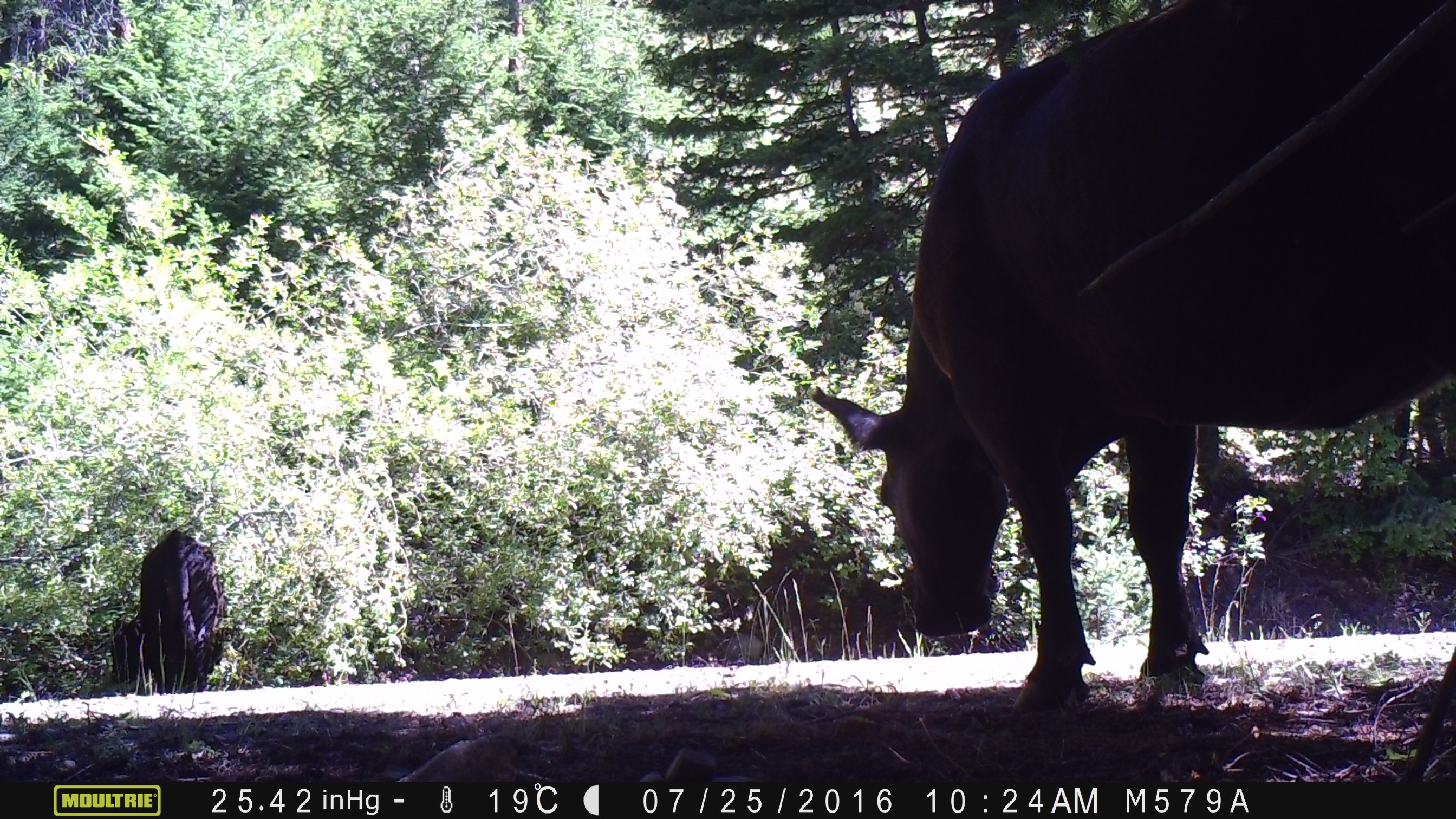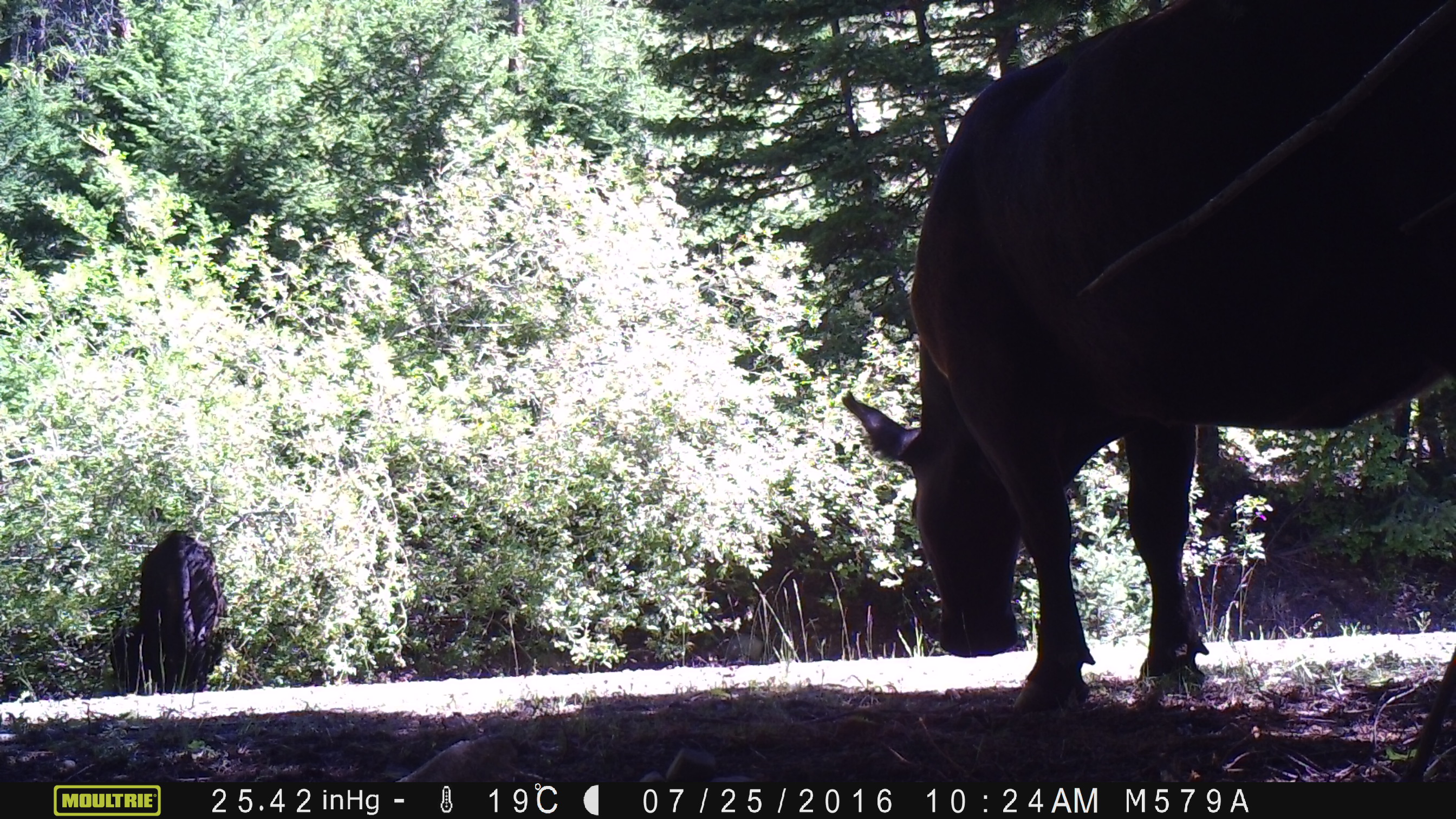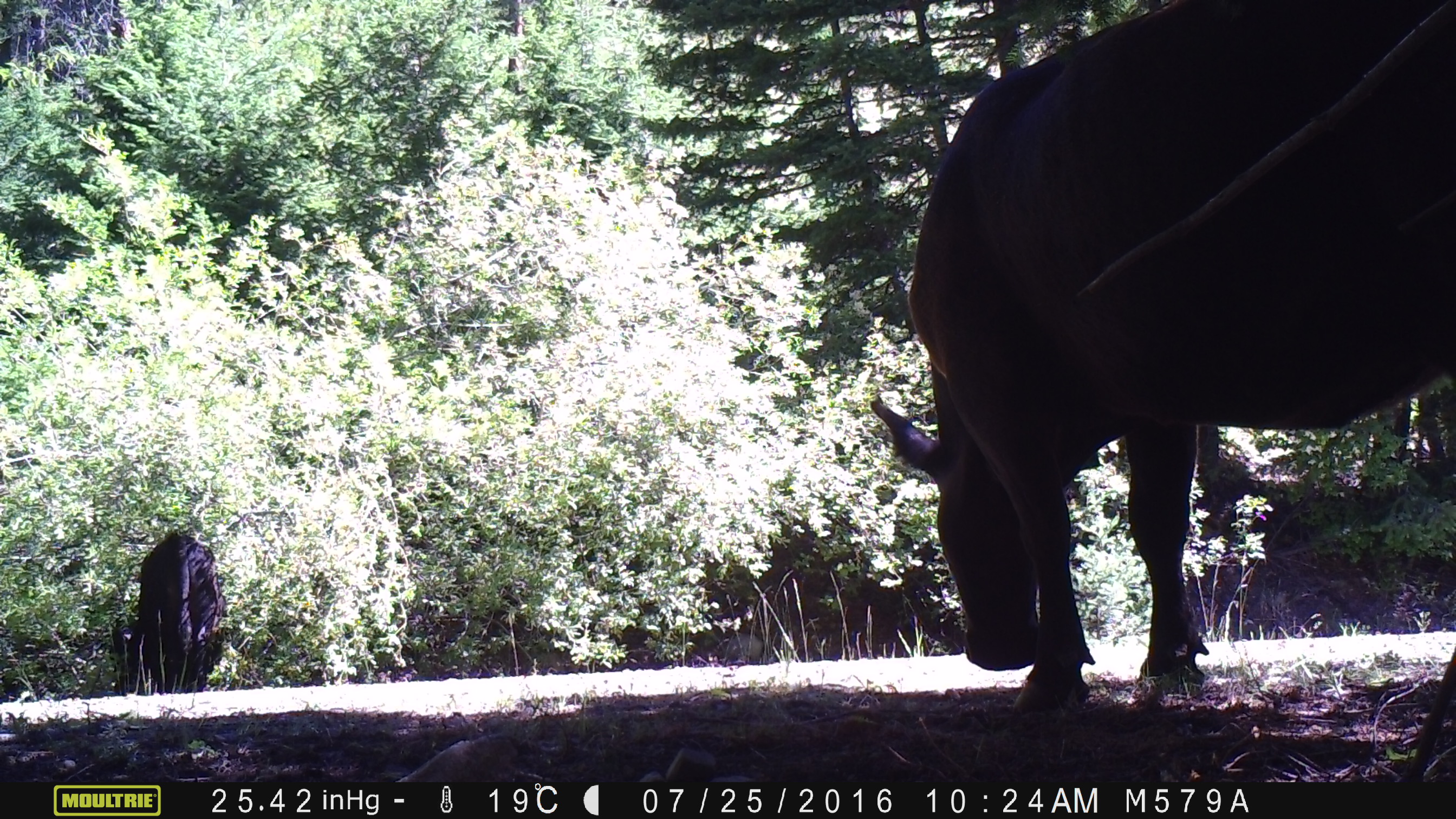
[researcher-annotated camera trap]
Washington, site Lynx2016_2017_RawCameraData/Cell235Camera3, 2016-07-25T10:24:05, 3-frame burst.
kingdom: Animalia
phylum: Chordata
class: Mammalia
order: Artiodactyla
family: Bovidae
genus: Bos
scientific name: Bos taurus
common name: domestic cattle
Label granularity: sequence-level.